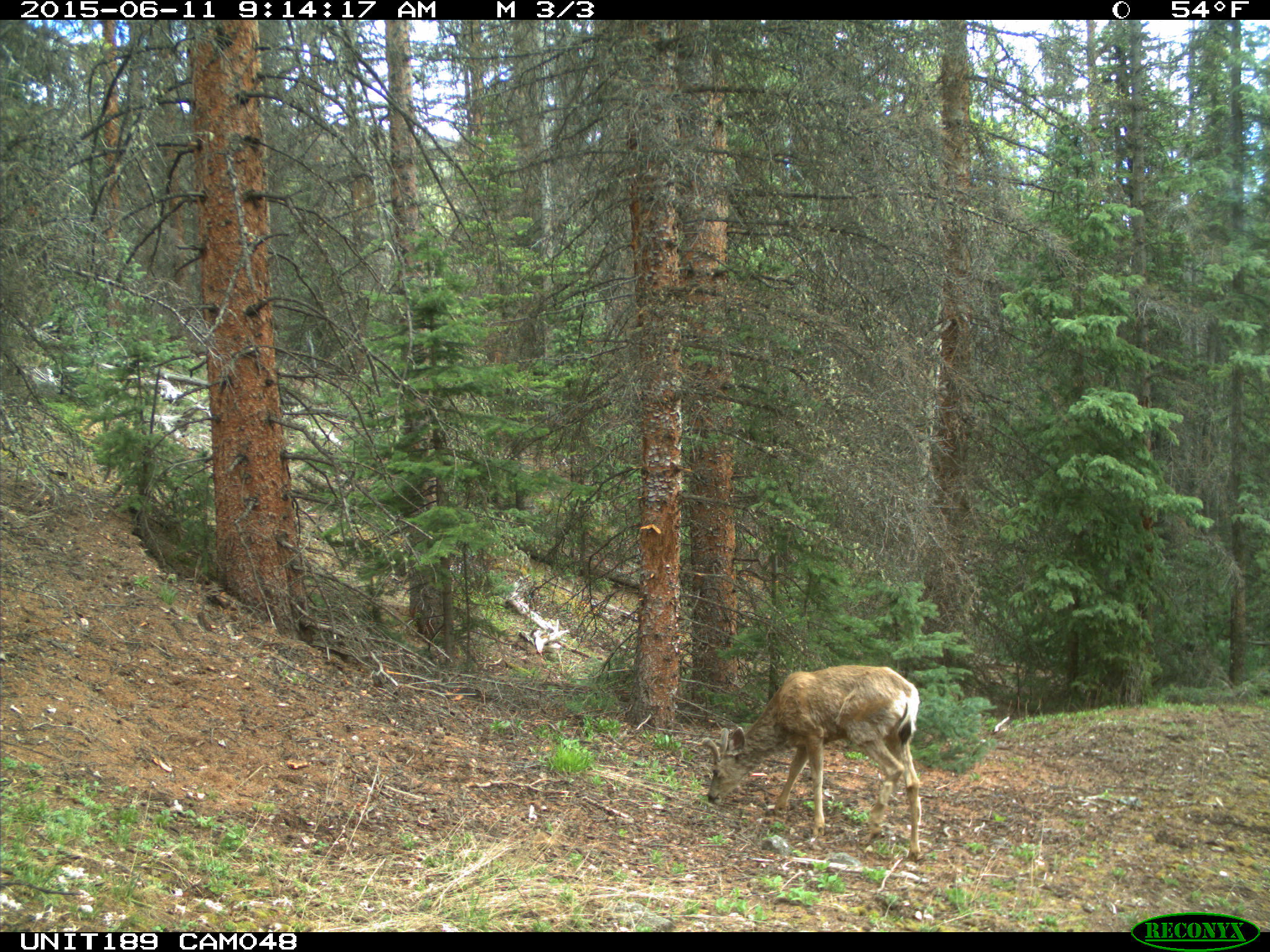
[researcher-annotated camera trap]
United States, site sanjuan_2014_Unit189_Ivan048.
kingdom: Animalia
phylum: Chordata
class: Mammalia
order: Artiodactyla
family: Cervidae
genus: Odocoileus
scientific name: Odocoileus hemionus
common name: mule deer